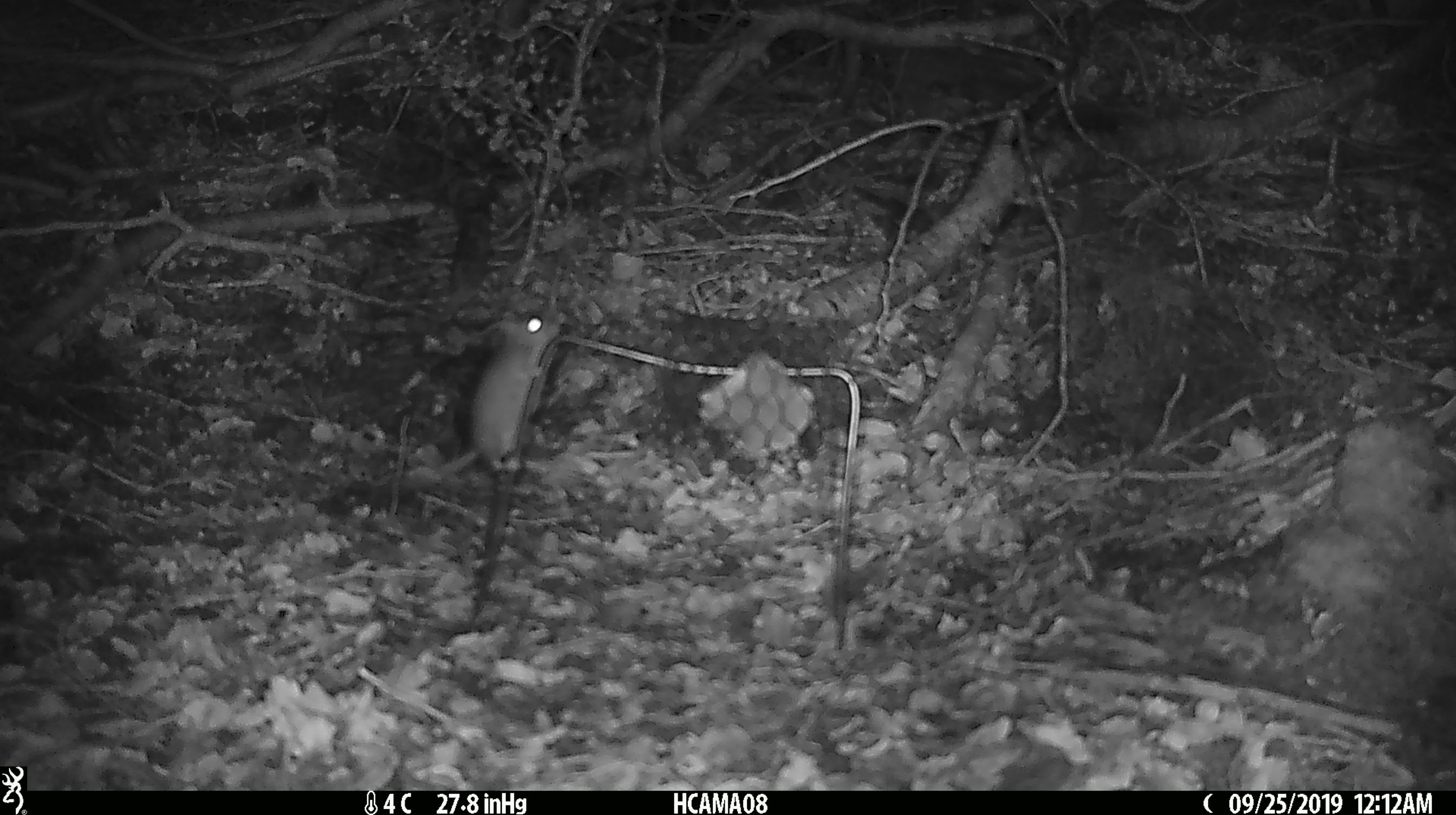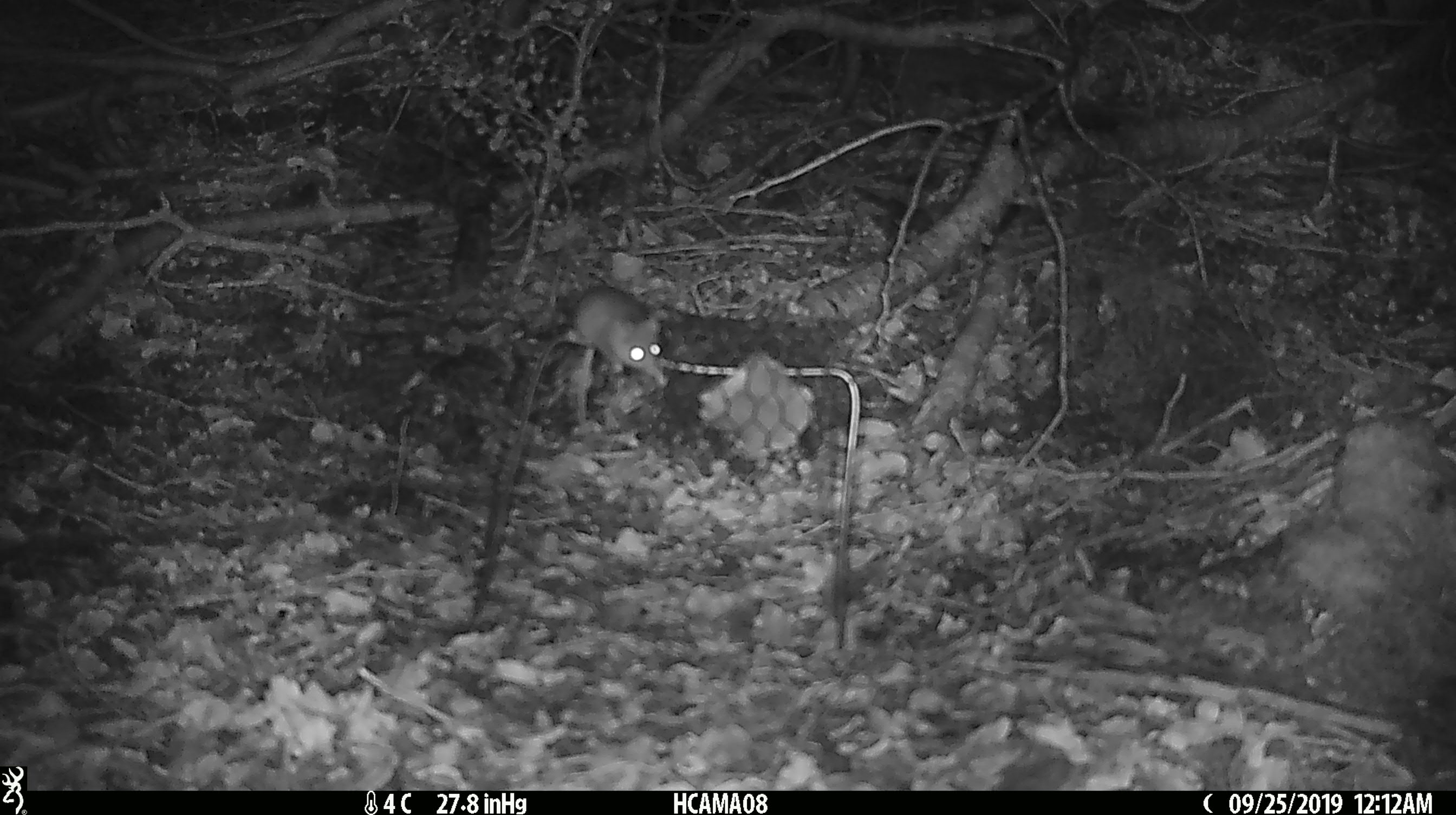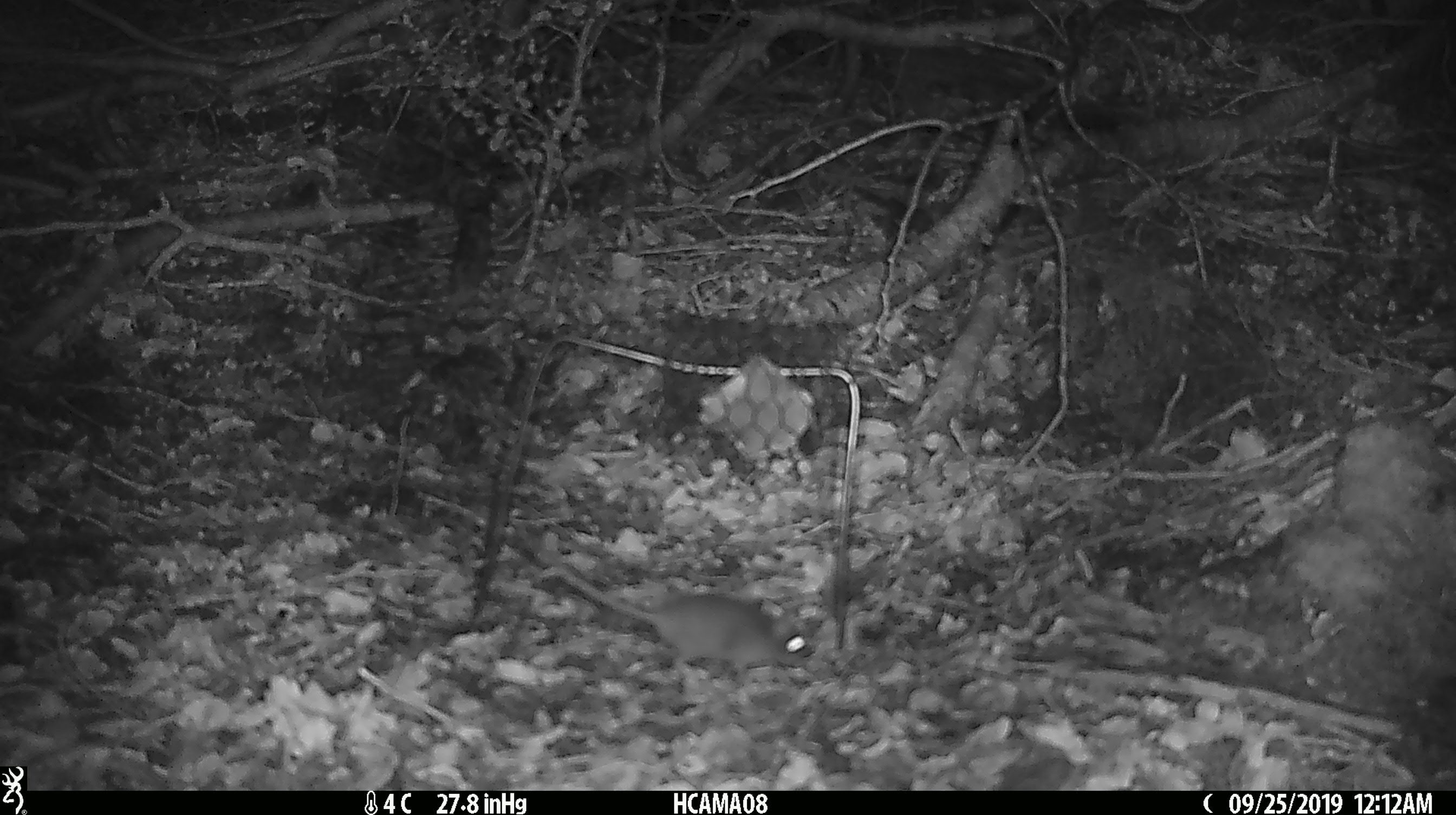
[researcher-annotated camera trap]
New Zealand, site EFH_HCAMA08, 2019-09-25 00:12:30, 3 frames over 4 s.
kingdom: Animalia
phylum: Chordata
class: Mammalia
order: Rodentia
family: Muridae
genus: Mus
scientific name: Mus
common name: mouse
Mouse (Mus).